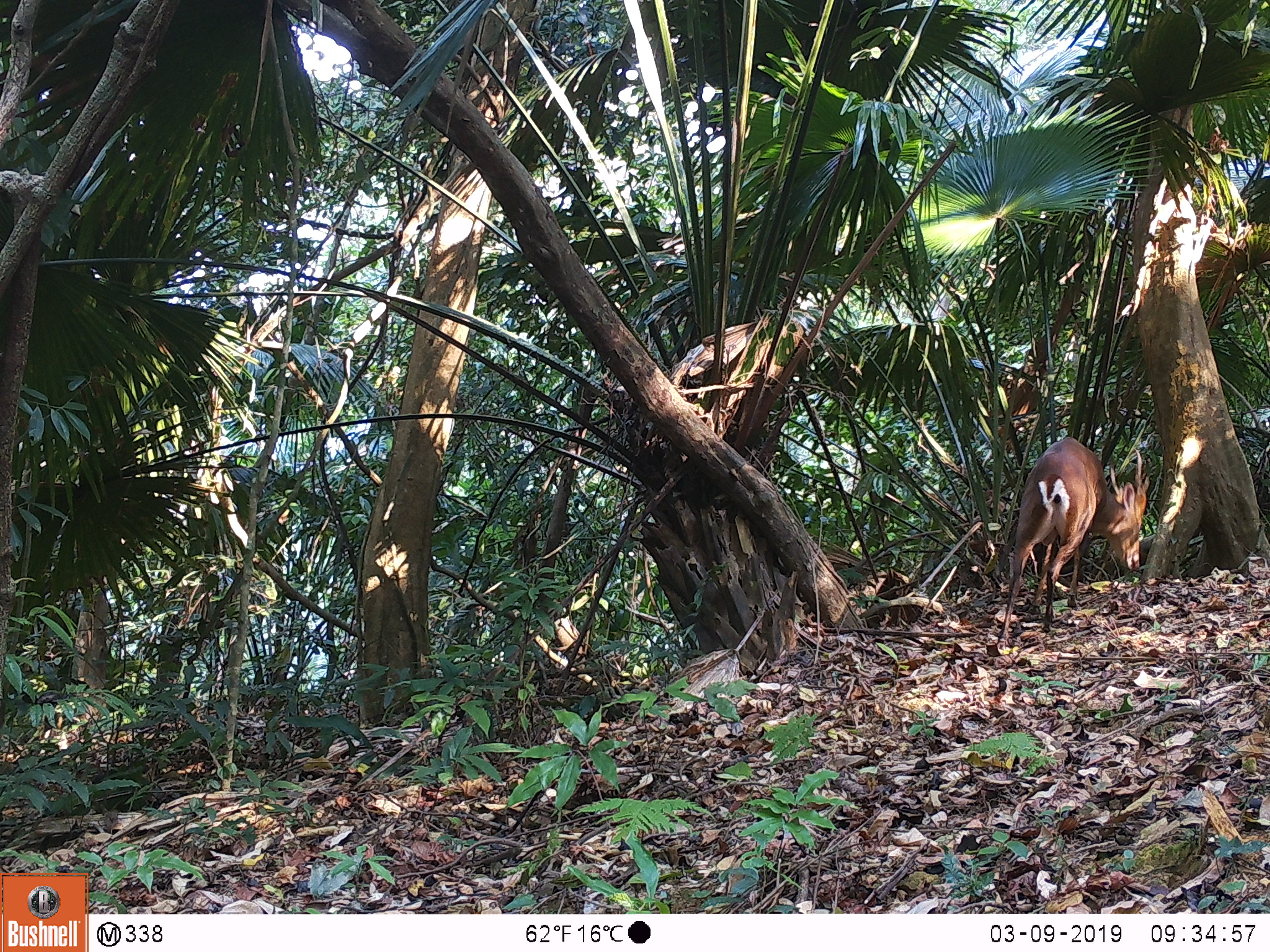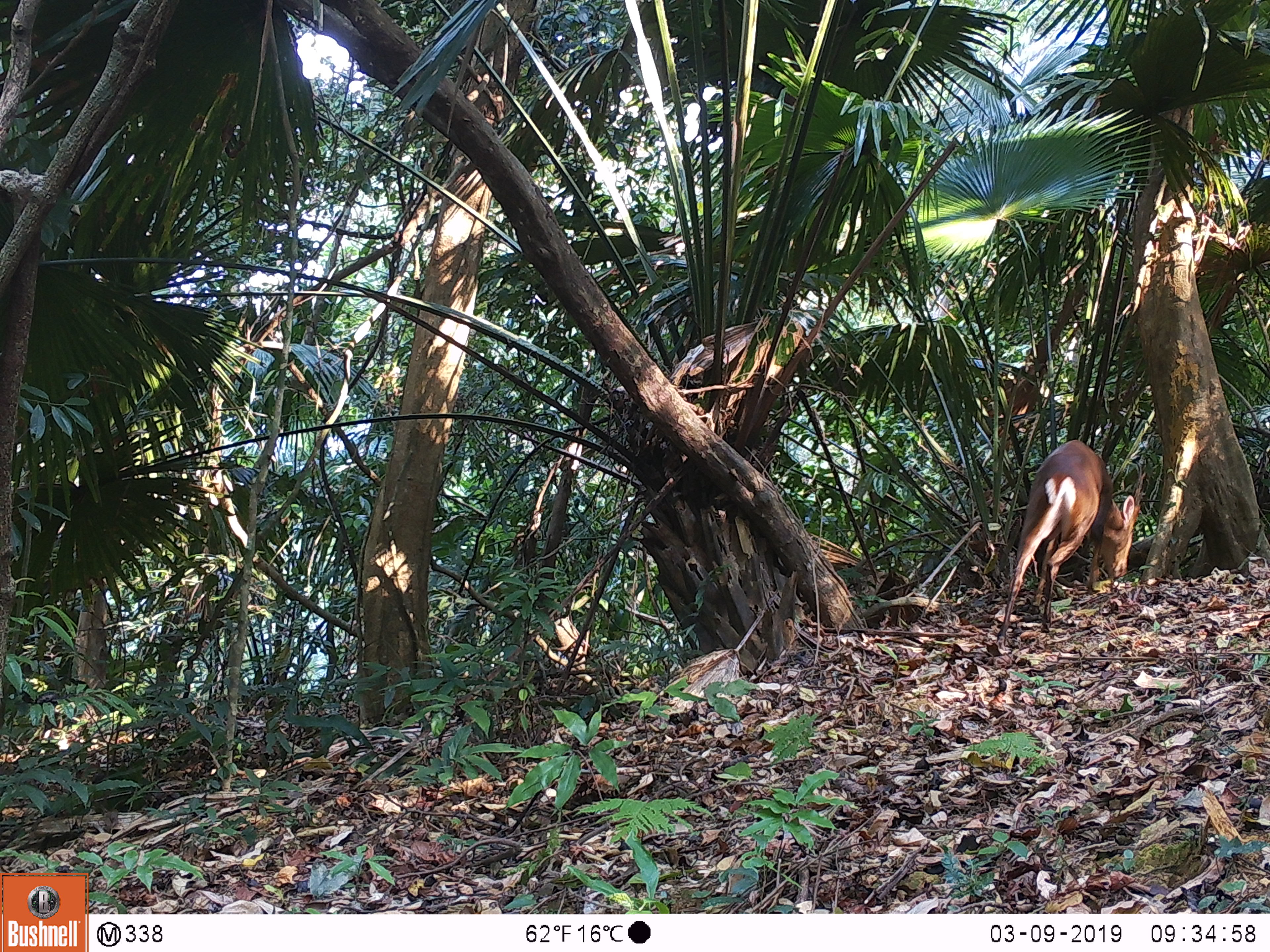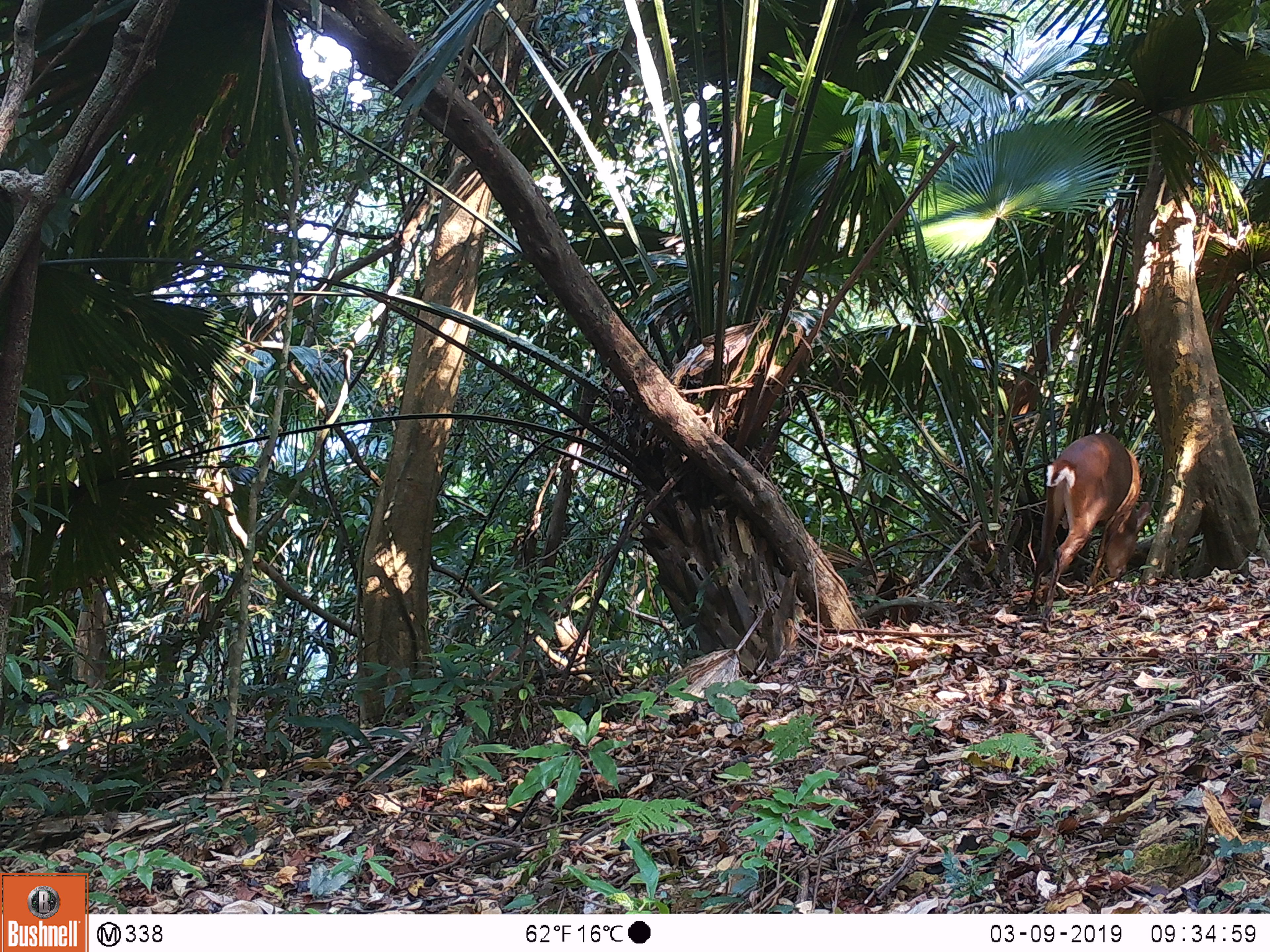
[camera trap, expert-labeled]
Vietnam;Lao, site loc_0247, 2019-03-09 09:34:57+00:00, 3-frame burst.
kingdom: Animalia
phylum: Chordata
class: Mammalia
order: Artiodactyla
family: Cervidae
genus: Muntiacus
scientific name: Muntiacus vuquangensis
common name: large-antlered muntjac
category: large antlered muntjac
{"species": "large antlered muntjac (large-antlered muntjac) (Muntiacus vuquangensis)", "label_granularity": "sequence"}